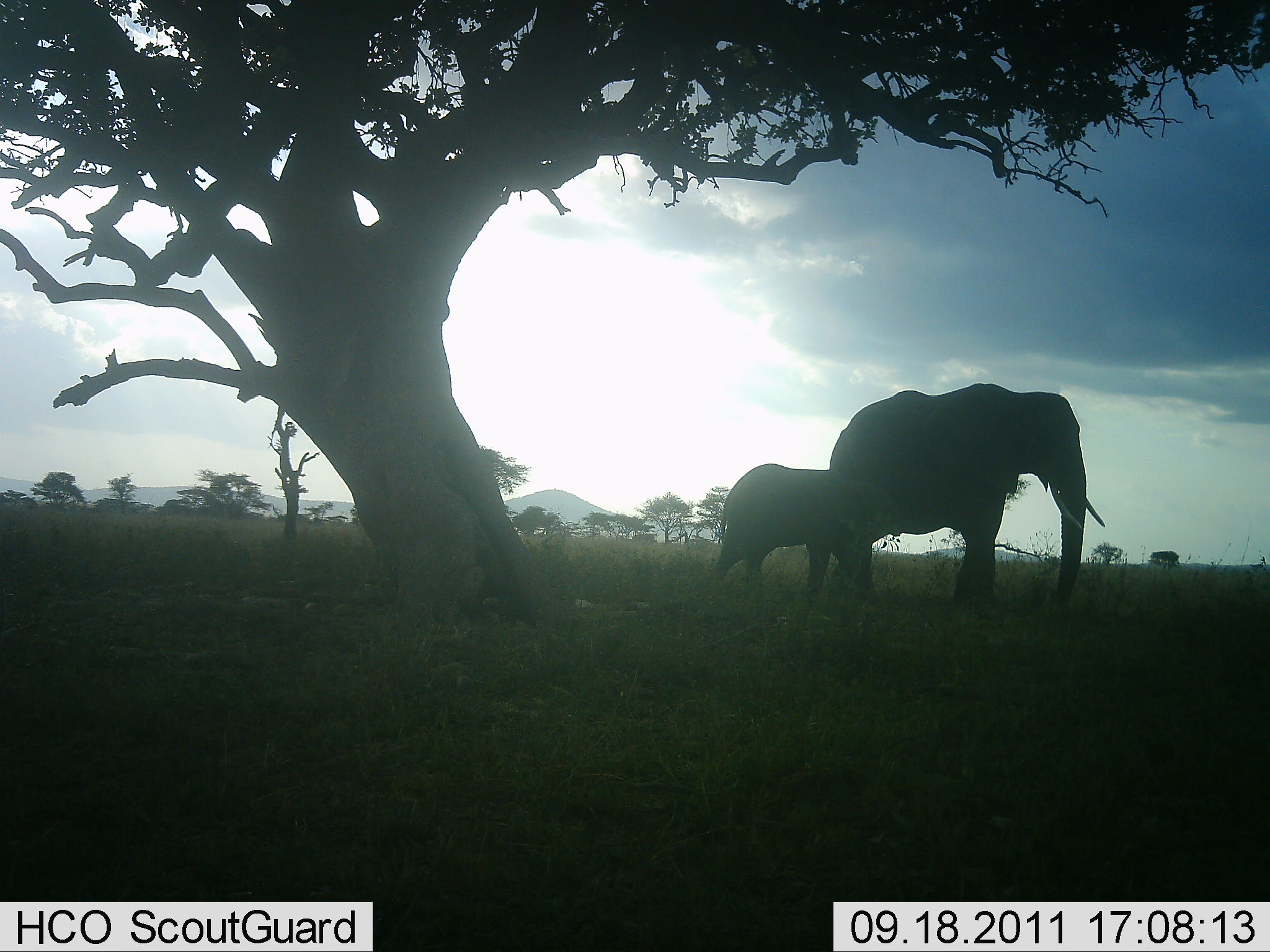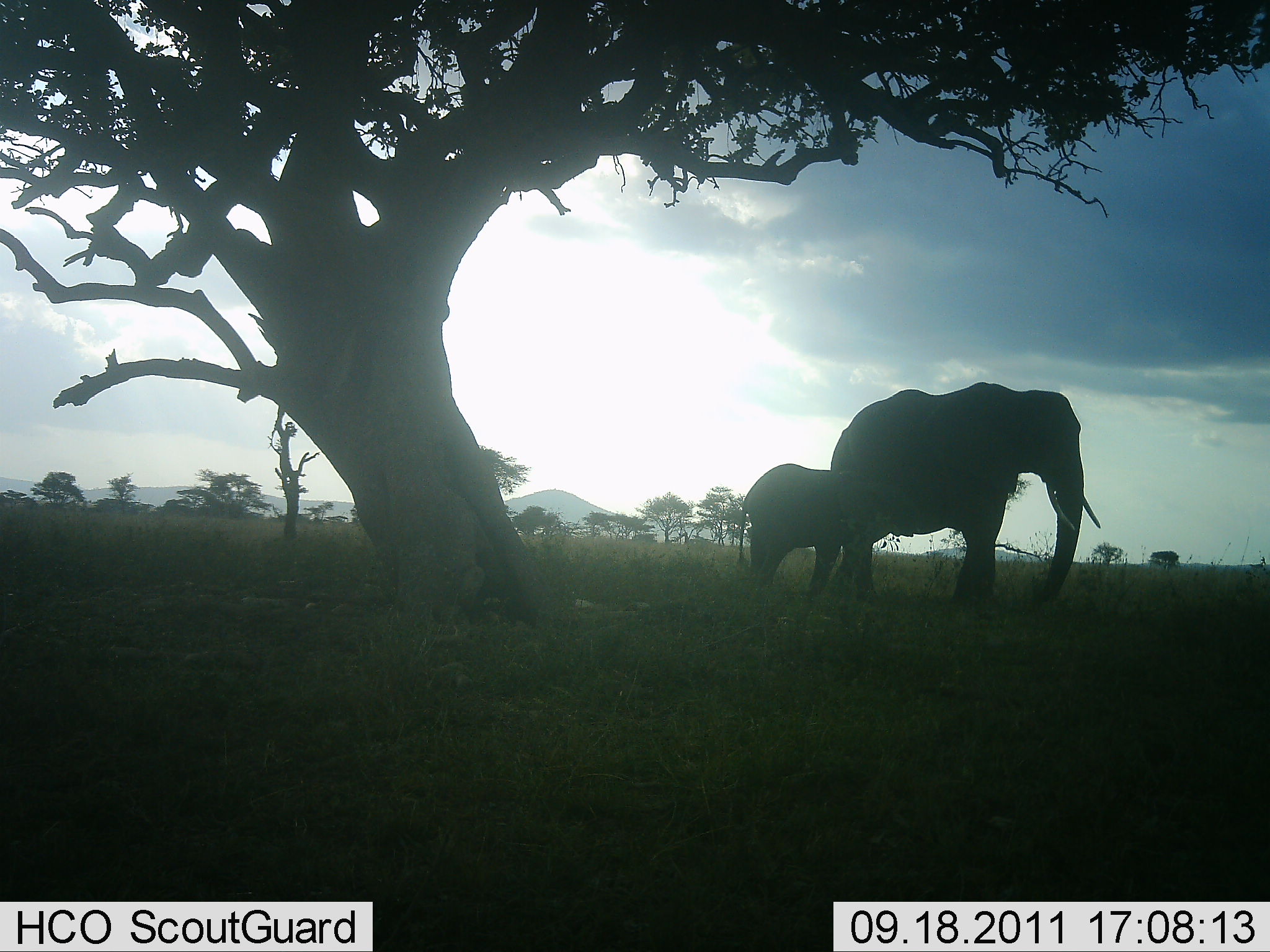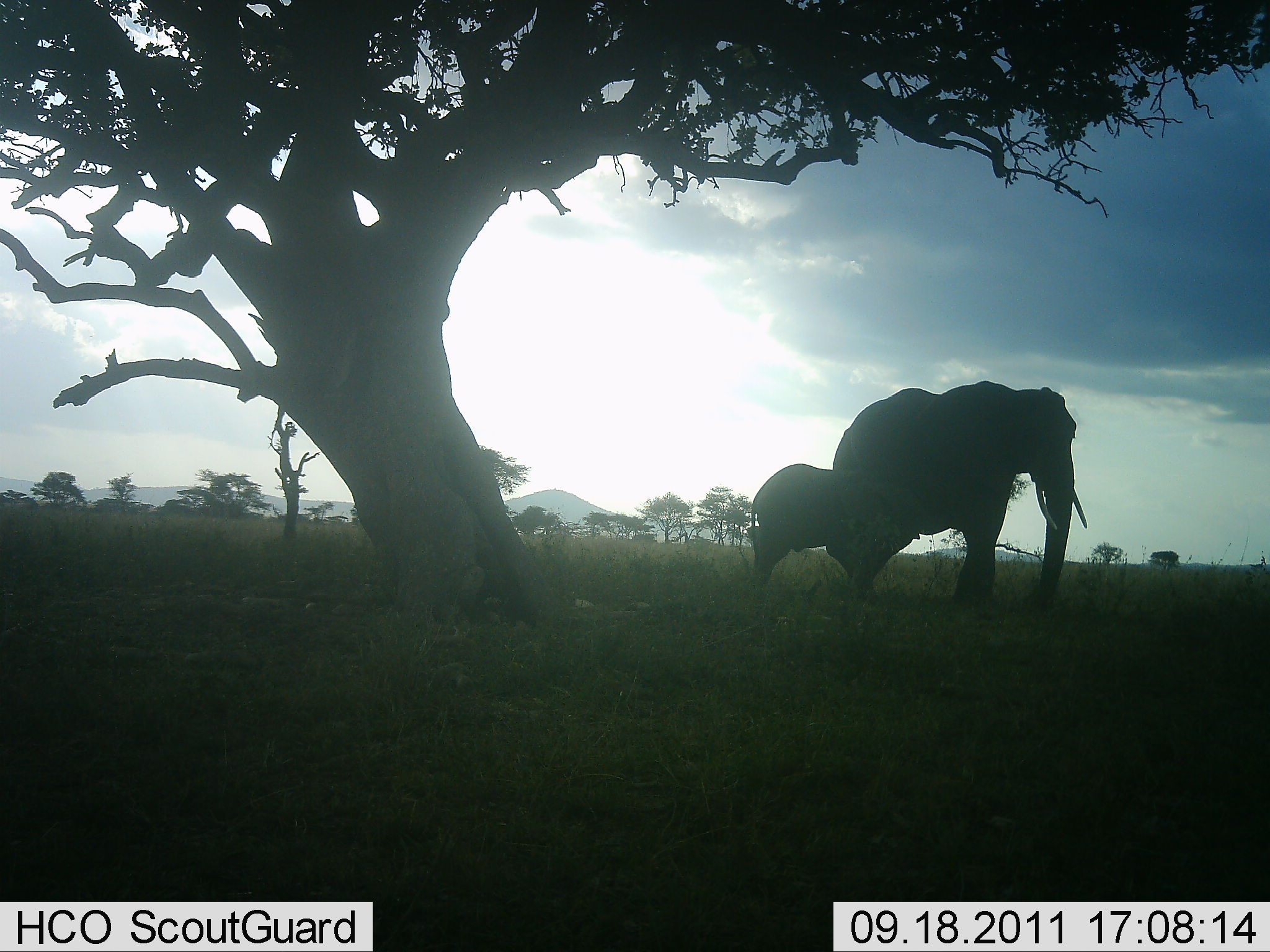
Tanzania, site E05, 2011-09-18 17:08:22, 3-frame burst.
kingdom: Animalia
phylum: Chordata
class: Mammalia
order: Proboscidea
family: Elephantidae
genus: Loxodonta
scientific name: Loxodonta africana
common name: african bush elephant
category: elephant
Elephant (african bush elephant) (Loxodonta africana), count 2. Behavior (volunteer vote fractions): standing 82%, resting 0%, moving 9%, interacting 9%. Young present (vote fraction): 64%. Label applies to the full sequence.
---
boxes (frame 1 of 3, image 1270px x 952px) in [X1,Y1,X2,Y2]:
animal: [828,382,1104,604]; [709,464,831,607]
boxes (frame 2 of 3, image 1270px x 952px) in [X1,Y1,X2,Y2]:
animal: [831,381,1102,618]; [738,464,830,601]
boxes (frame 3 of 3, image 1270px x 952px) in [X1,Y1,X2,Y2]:
animal: [833,379,1088,613]; [751,463,832,607]